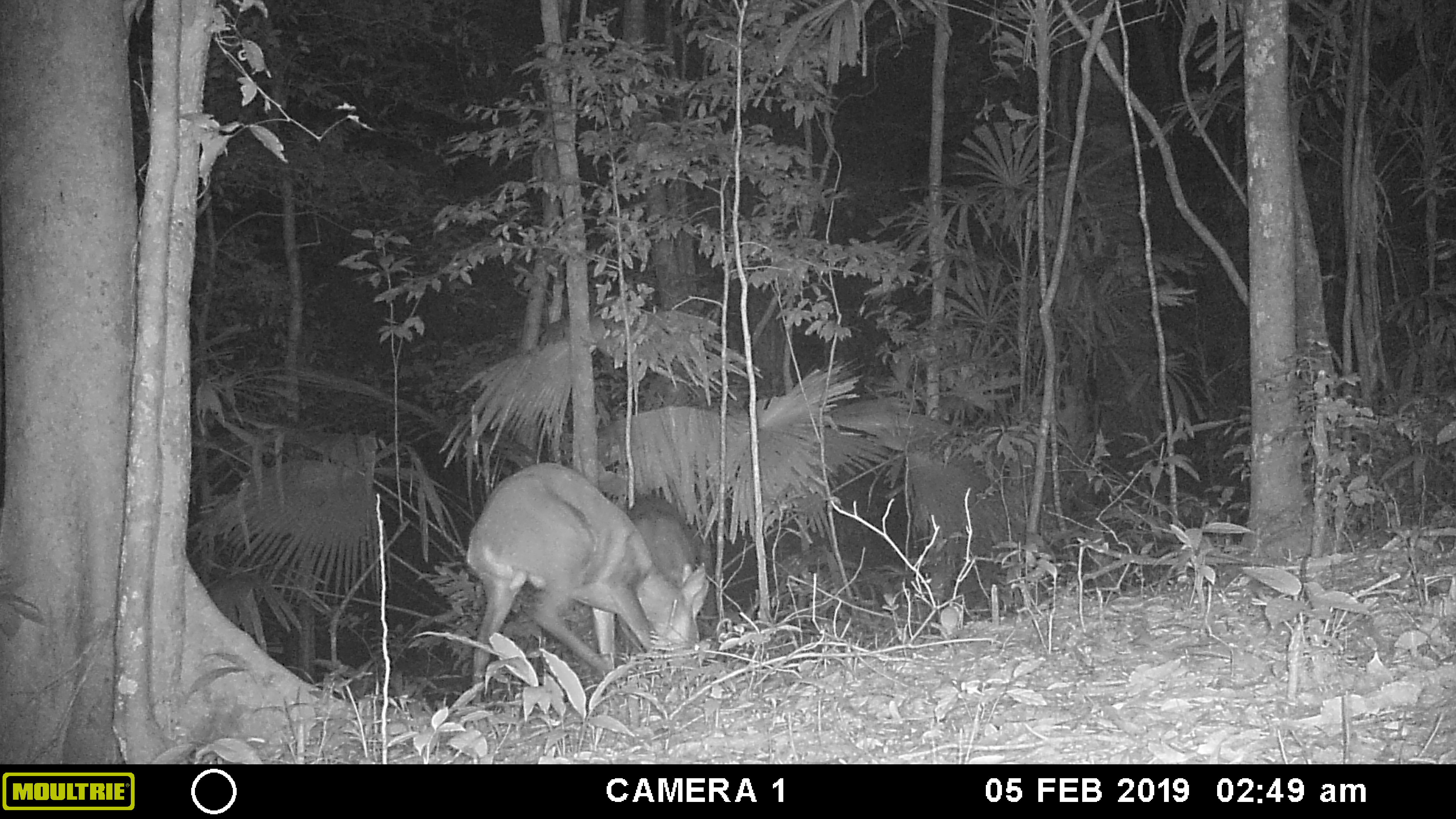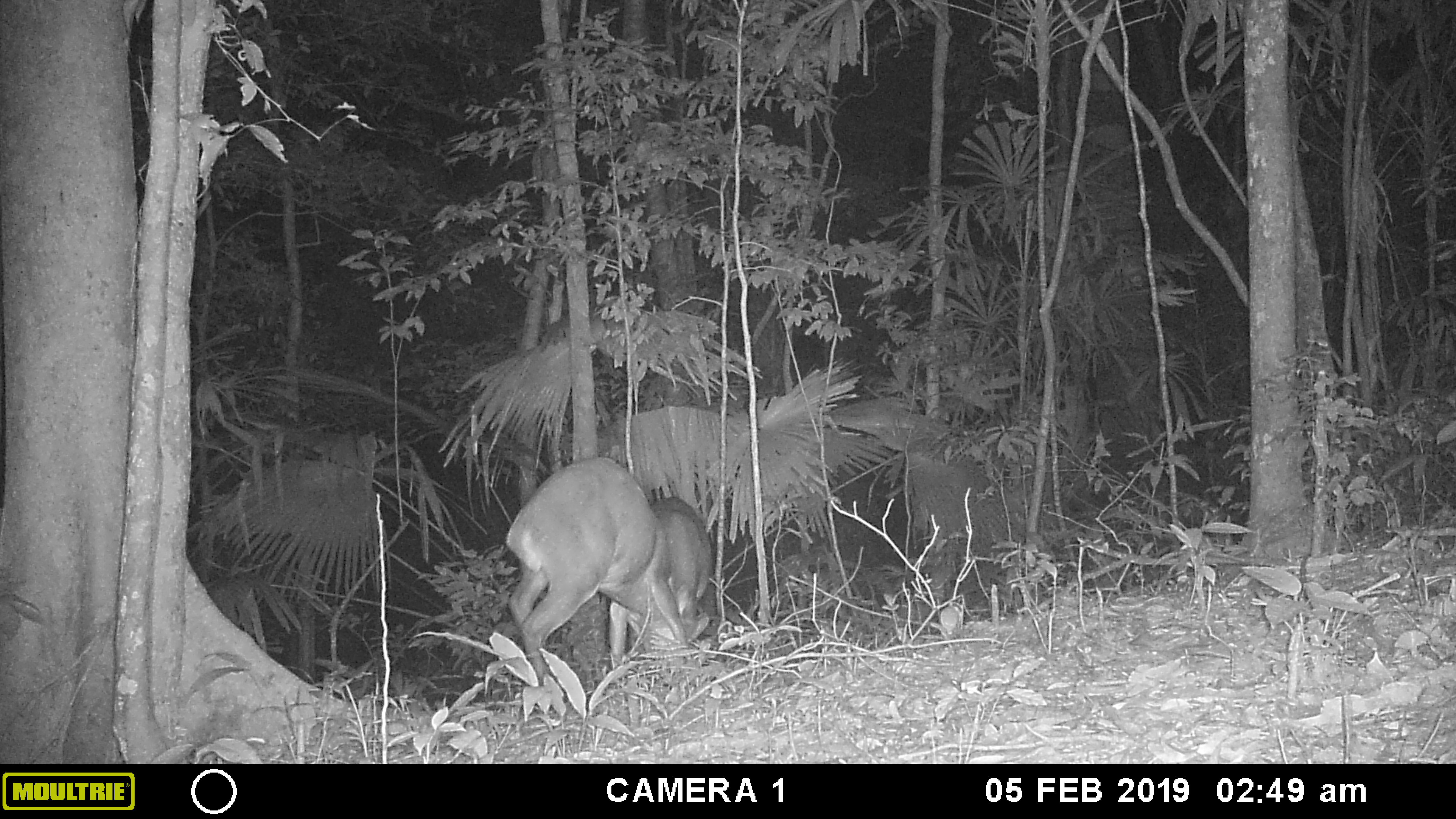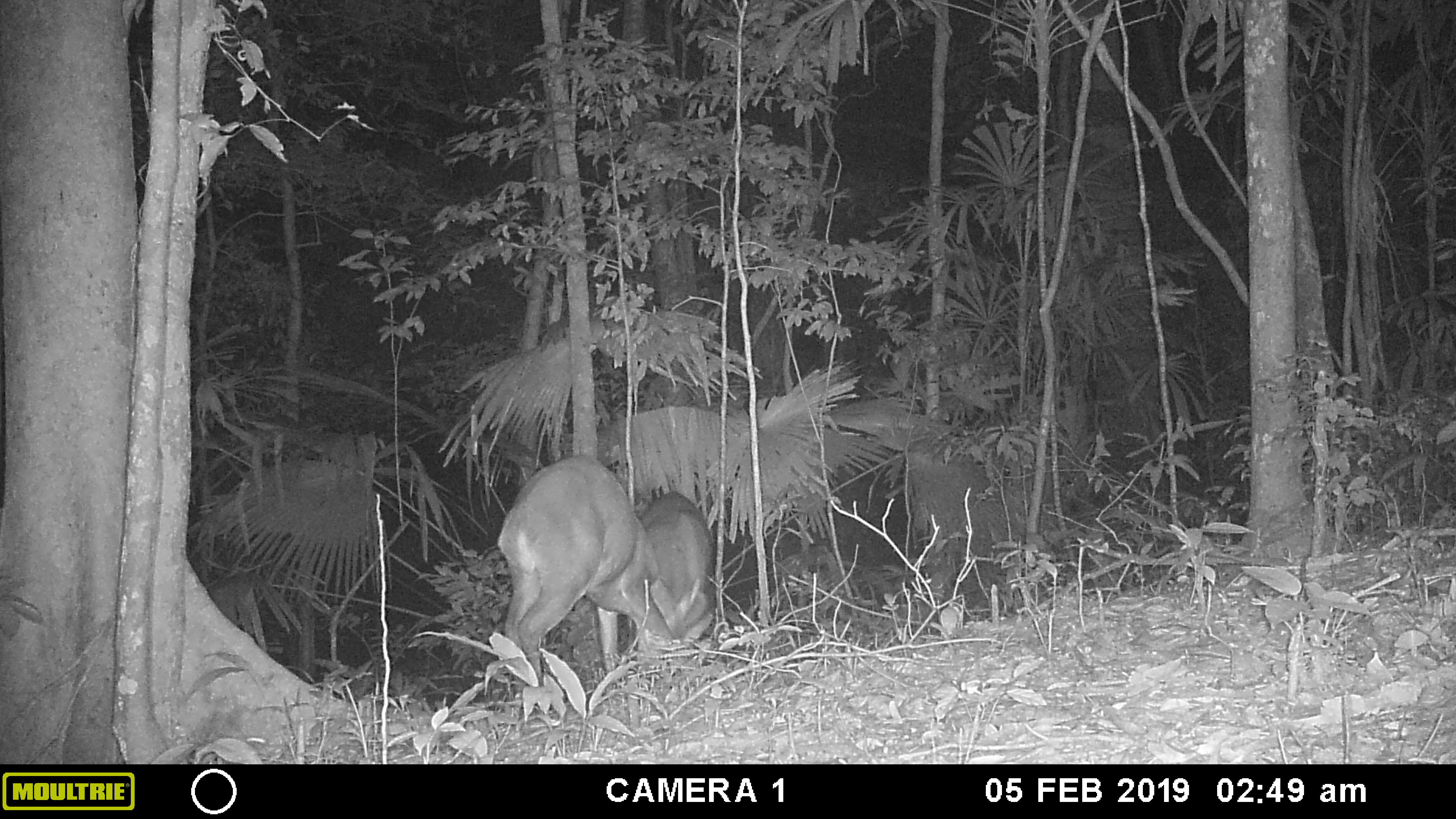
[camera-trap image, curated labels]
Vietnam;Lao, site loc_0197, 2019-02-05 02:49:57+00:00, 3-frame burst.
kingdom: Animalia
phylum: Chordata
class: Mammalia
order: Artiodactyla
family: Cervidae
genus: Muntiacus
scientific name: Muntiacus vuquangensis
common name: large-antlered muntjac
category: large antlered muntjac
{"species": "large antlered muntjac (large-antlered muntjac) (Muntiacus vuquangensis)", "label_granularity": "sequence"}